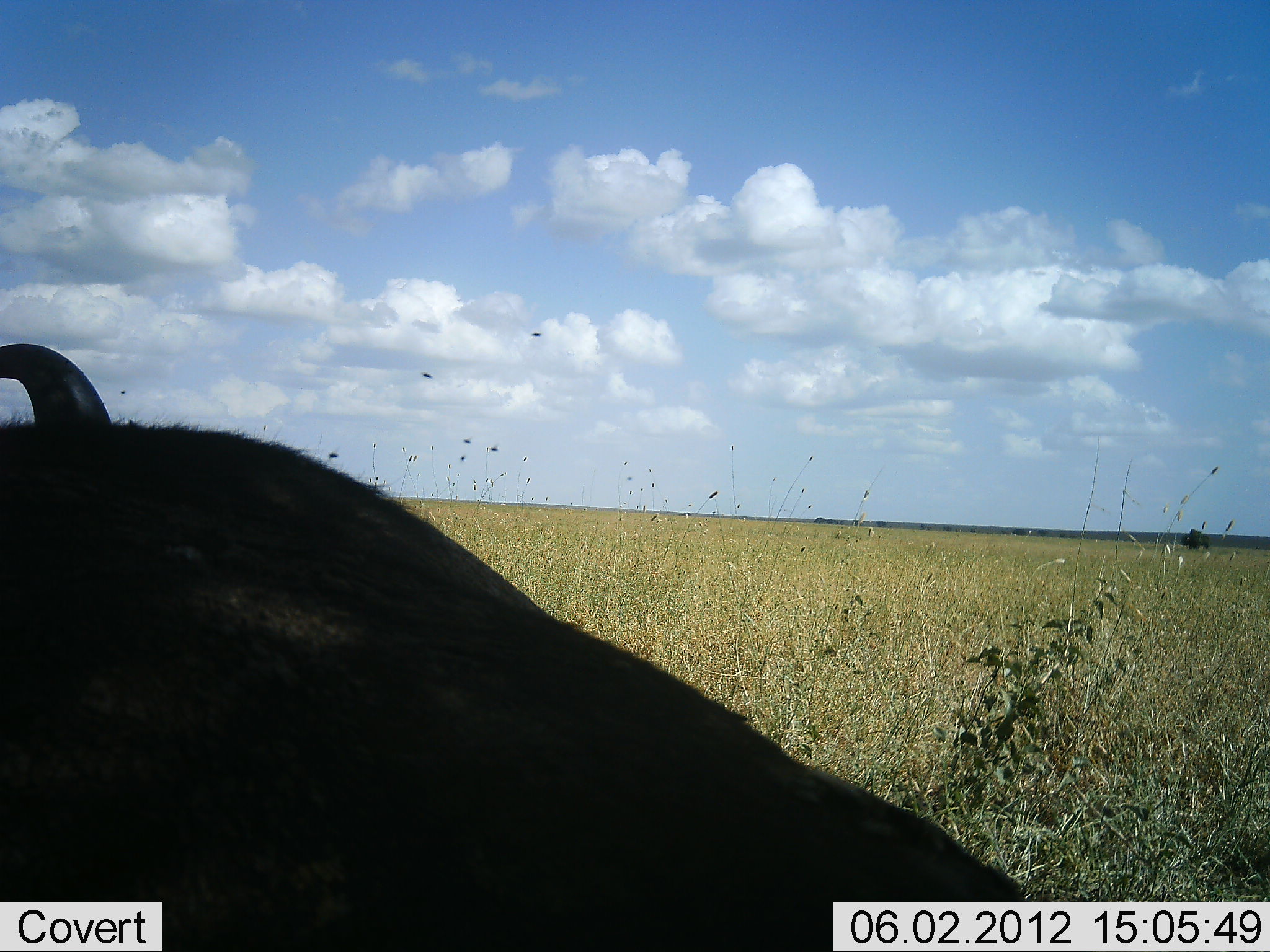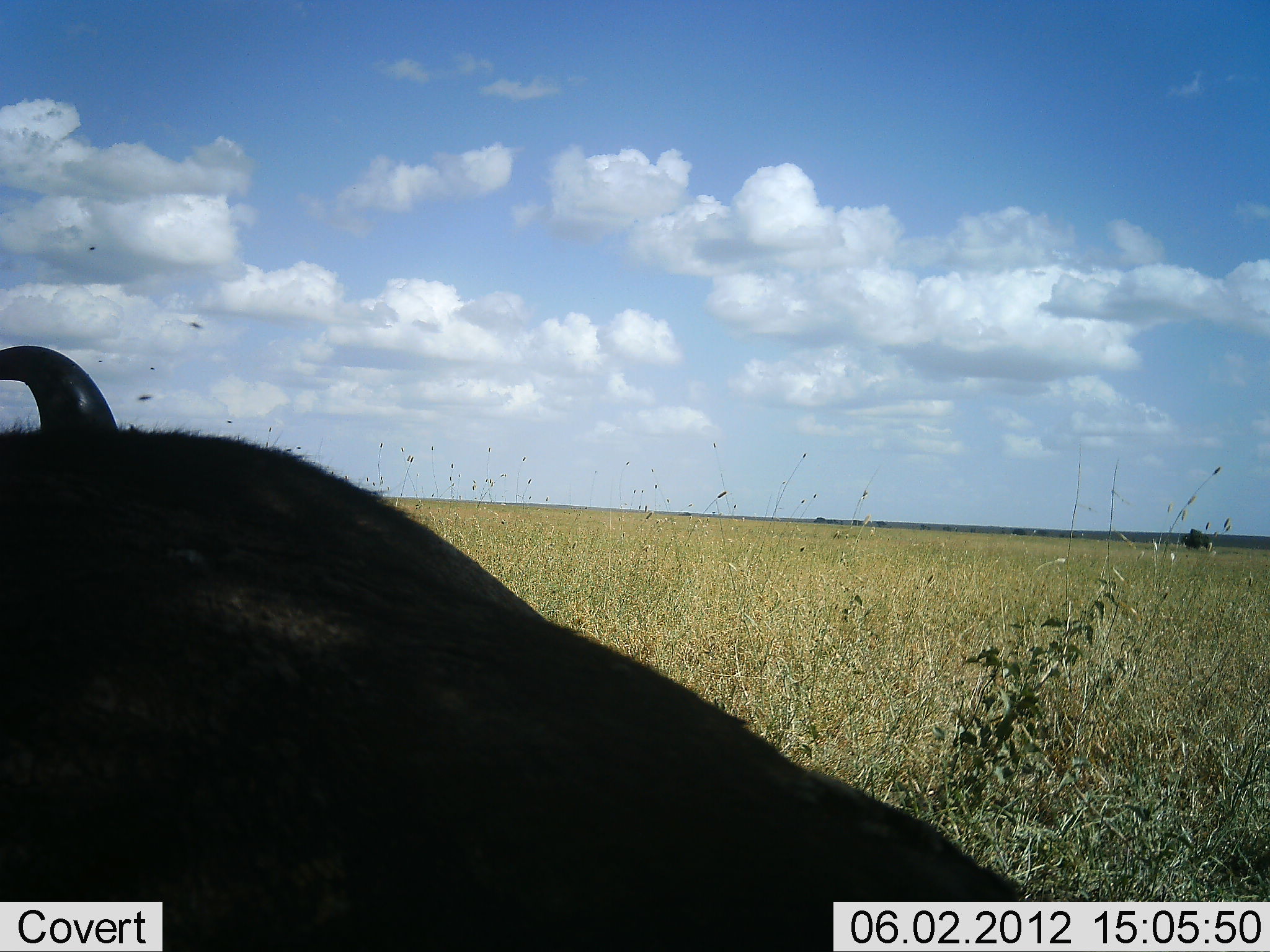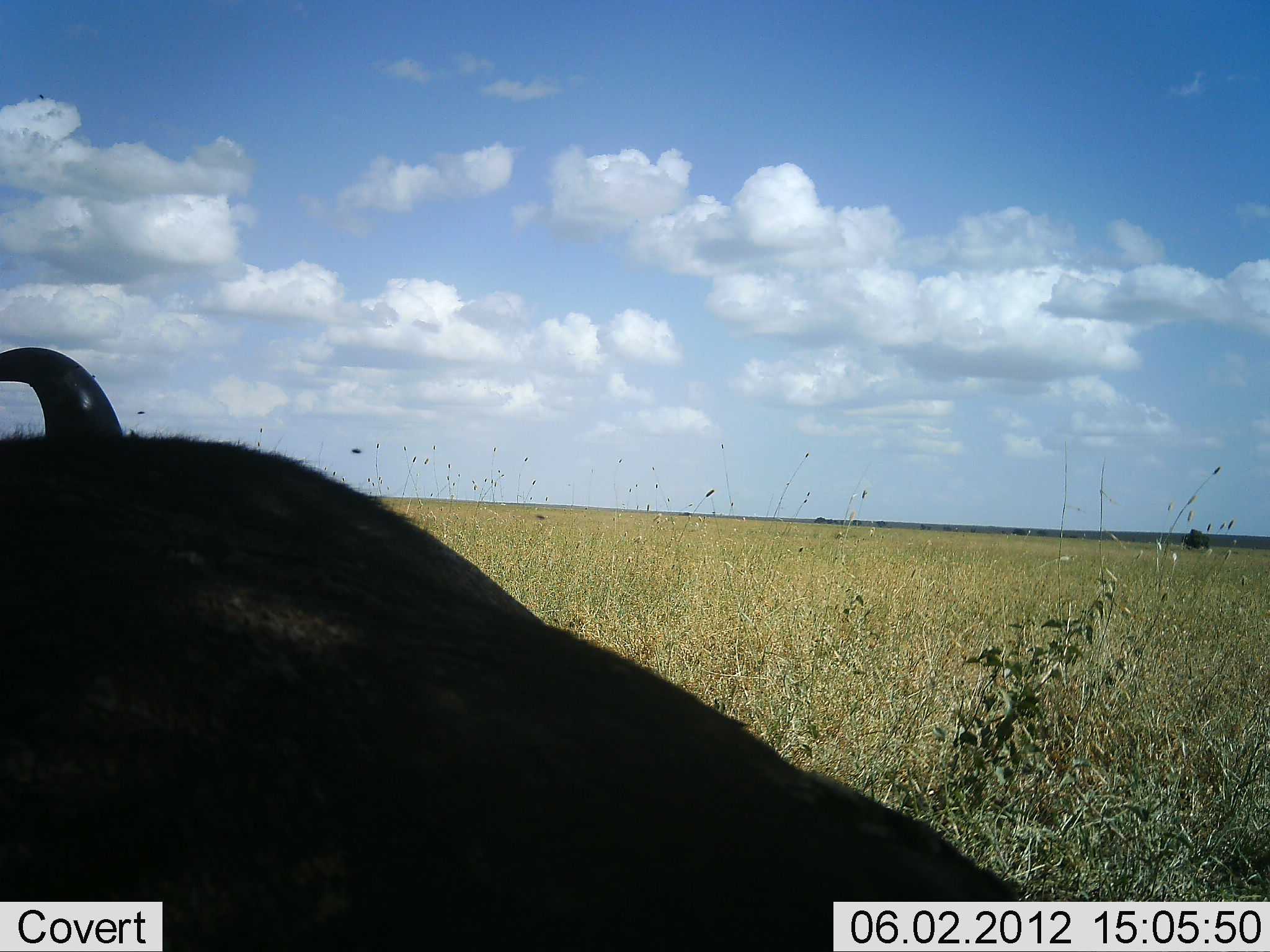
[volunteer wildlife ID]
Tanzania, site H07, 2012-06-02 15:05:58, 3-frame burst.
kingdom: Animalia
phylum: Chordata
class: Mammalia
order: Artiodactyla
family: Bovidae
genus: Syncerus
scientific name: Syncerus caffer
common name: cape buffalo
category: buffalo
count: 1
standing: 20%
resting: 90%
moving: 0%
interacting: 0%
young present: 0%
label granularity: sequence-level